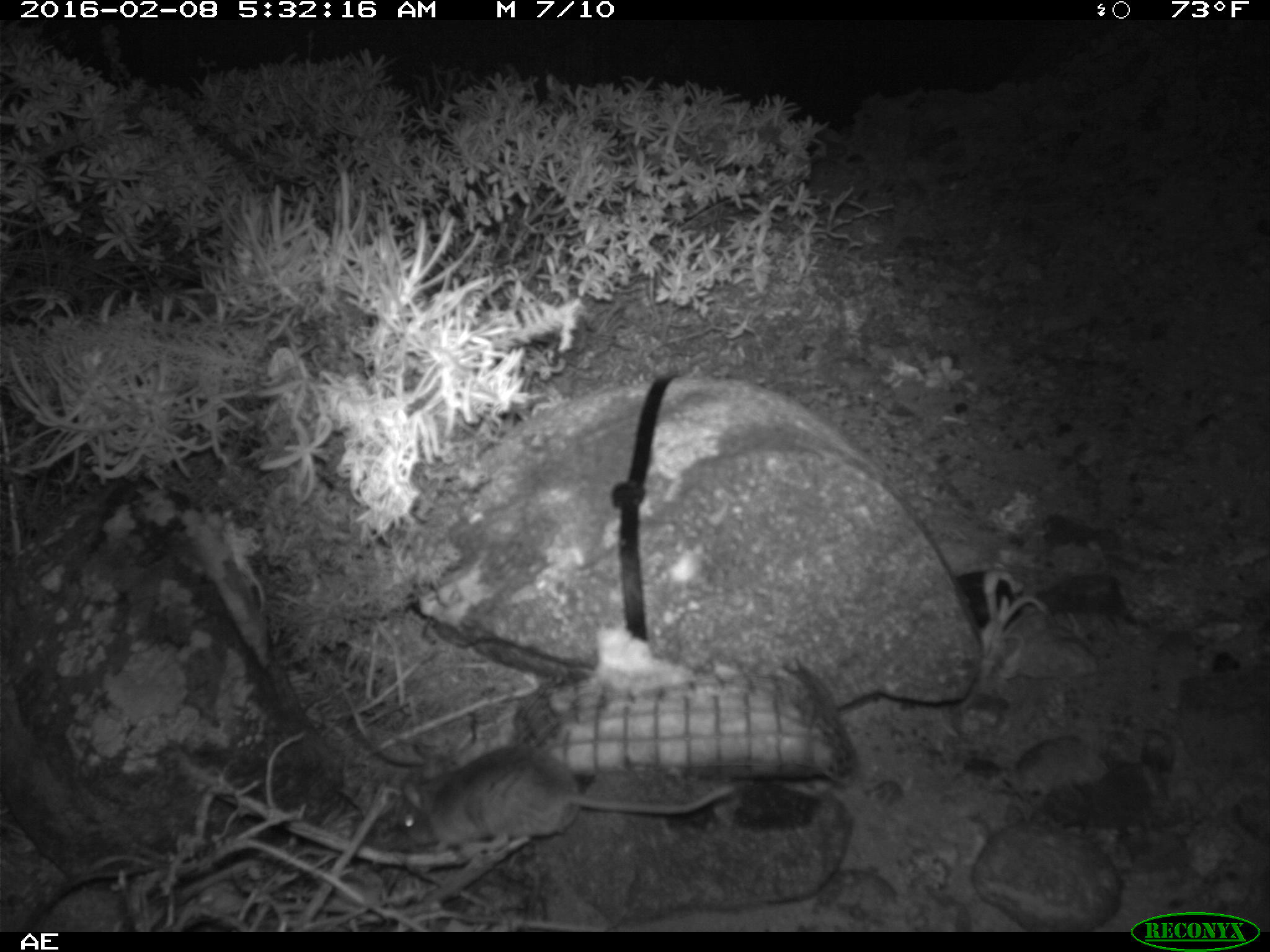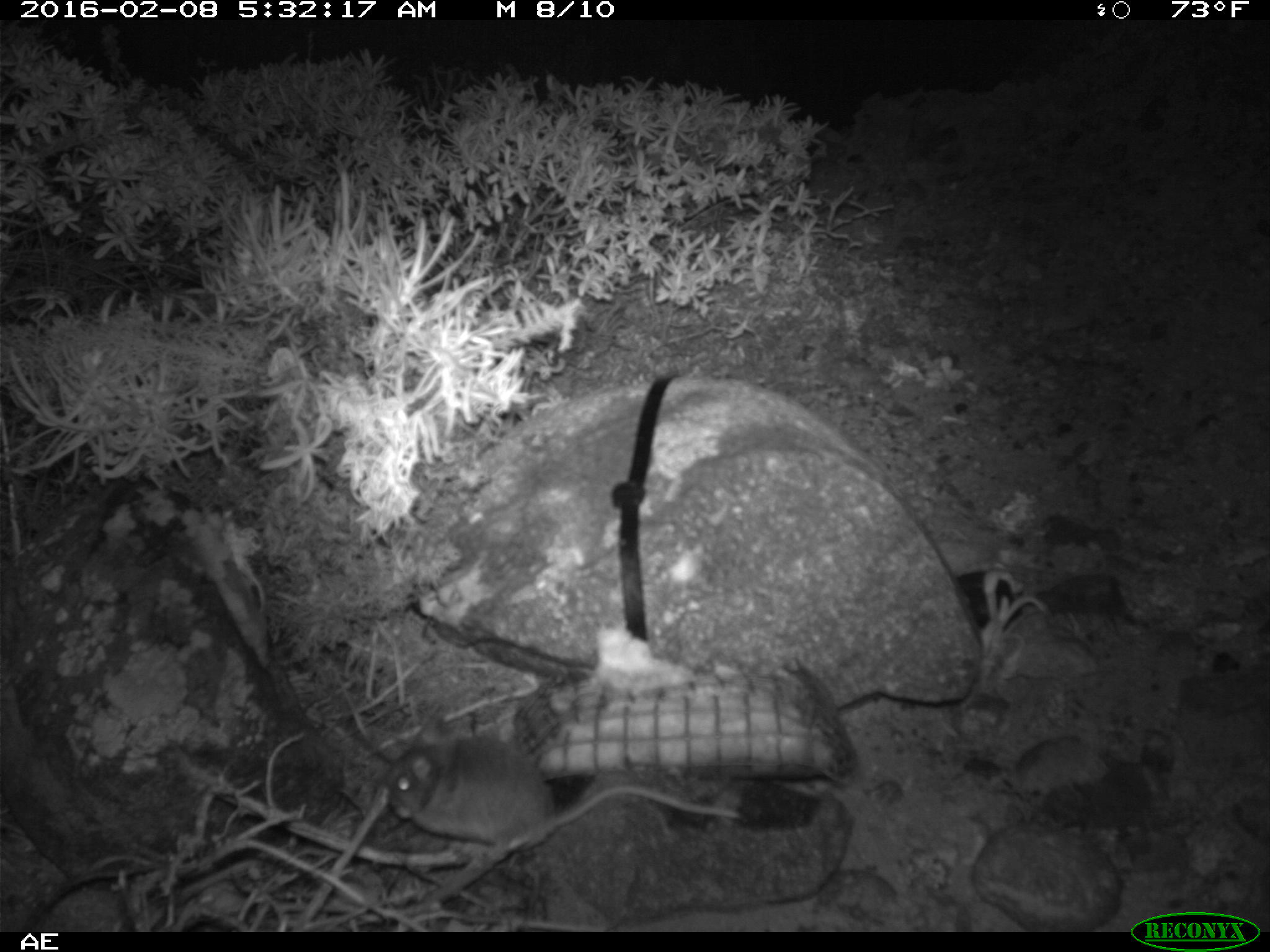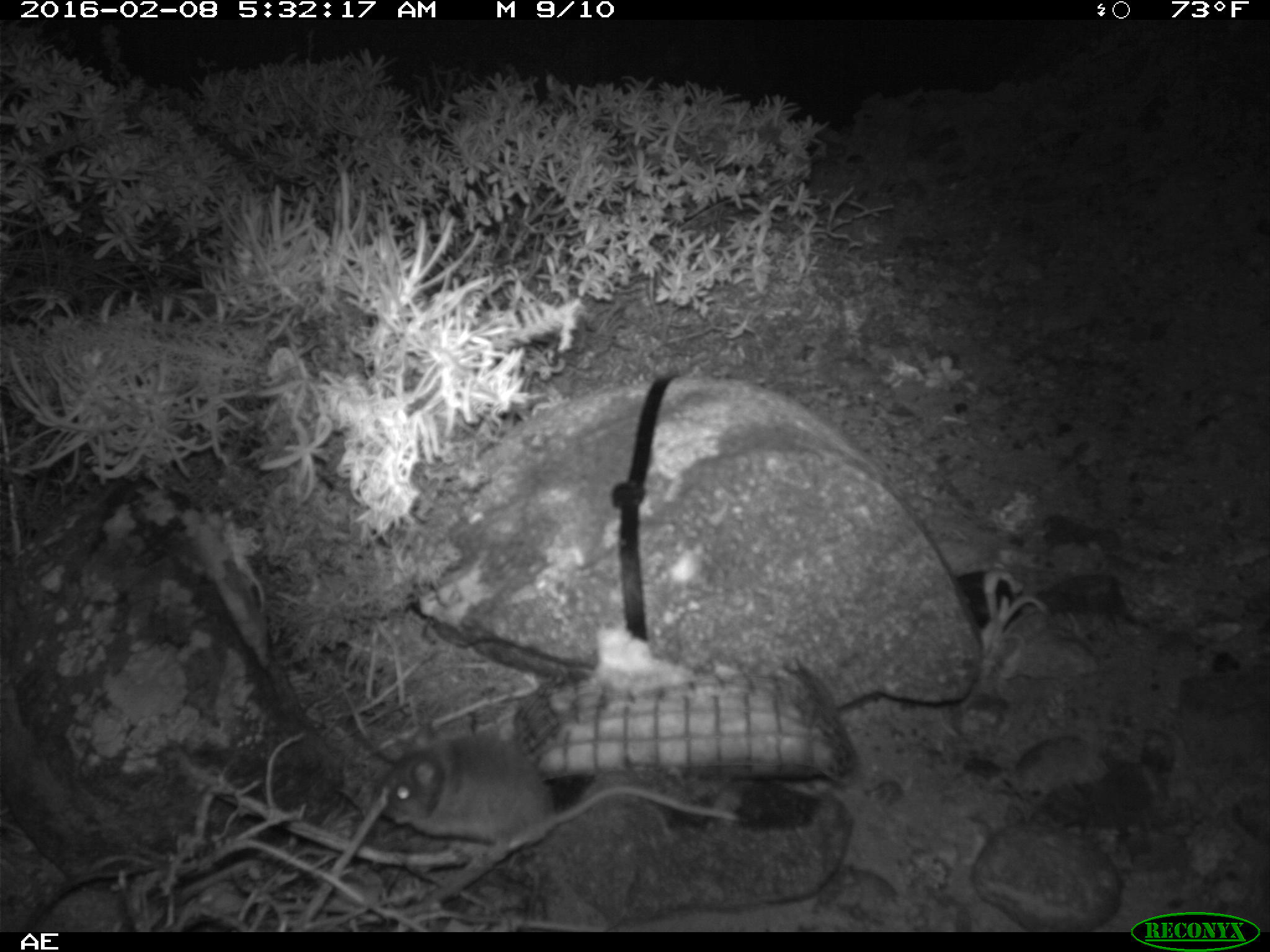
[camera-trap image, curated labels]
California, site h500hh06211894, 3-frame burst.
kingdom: Animalia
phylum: Chordata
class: Mammalia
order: Rodentia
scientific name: Rodentia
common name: rodent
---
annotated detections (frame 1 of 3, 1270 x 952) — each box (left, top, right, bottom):
rodent: (396, 744, 735, 858)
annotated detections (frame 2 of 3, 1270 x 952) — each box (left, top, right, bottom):
rodent: (377, 707, 746, 867)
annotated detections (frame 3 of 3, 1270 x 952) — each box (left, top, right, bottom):
rodent: (380, 731, 740, 839)